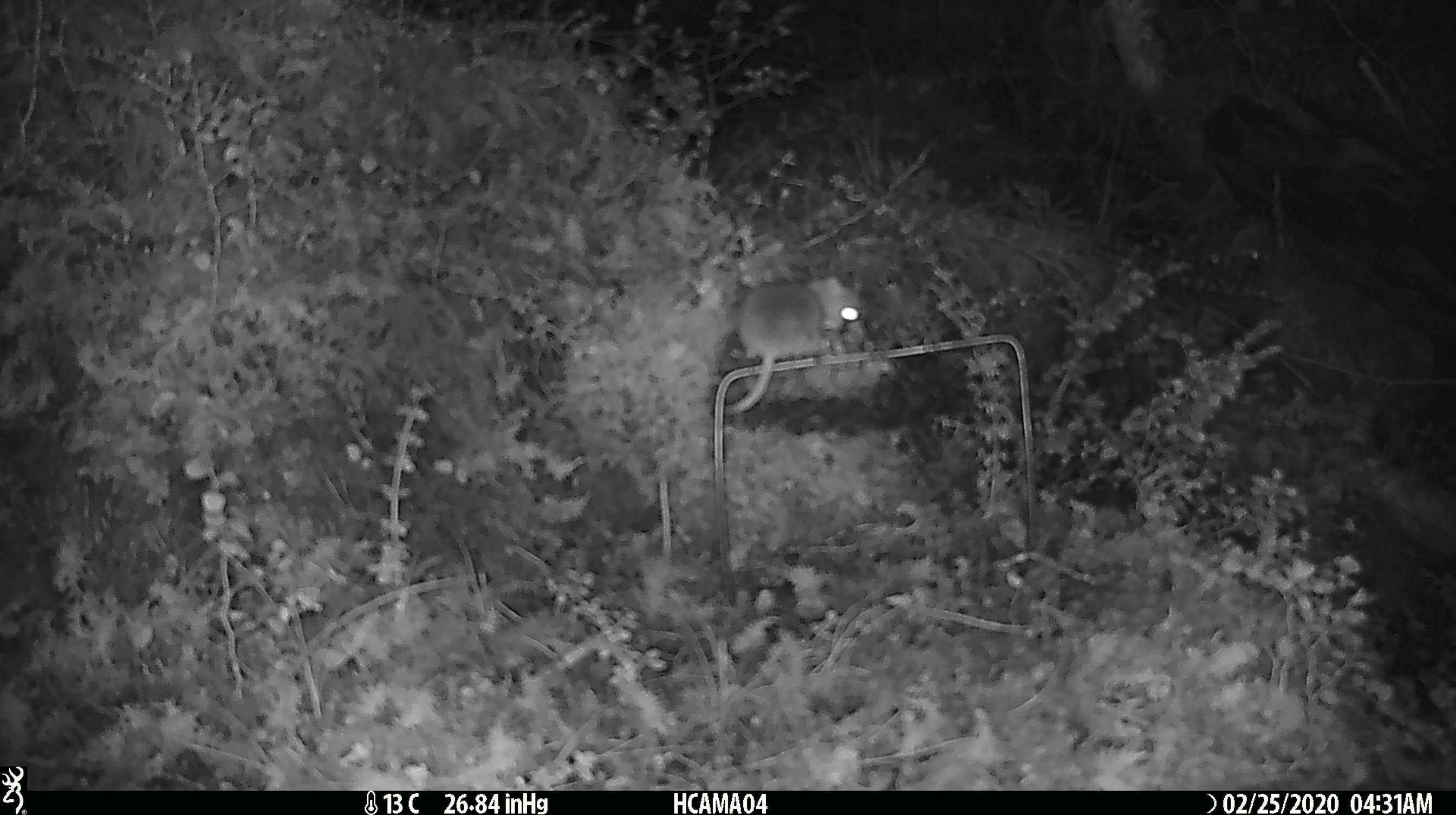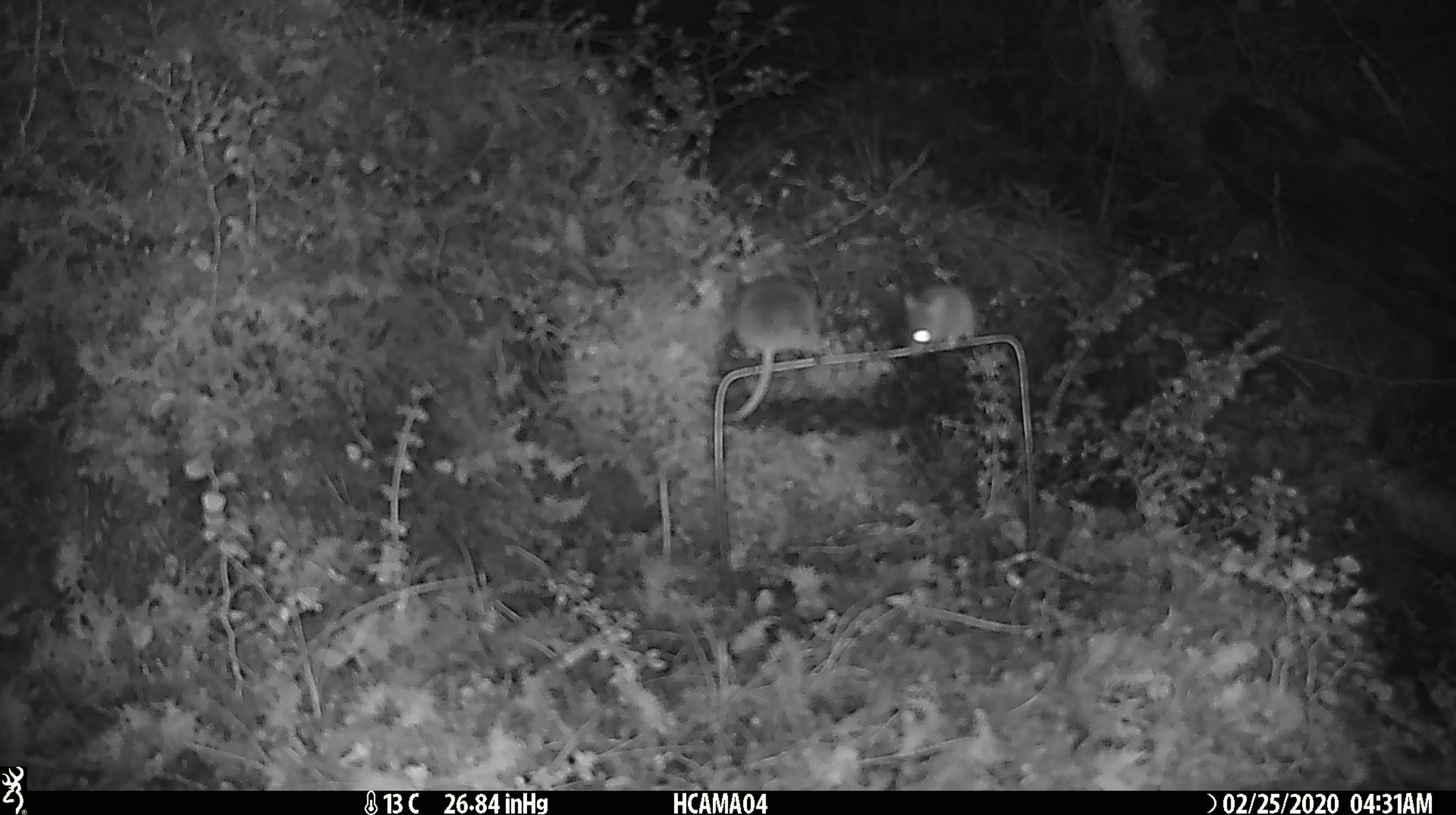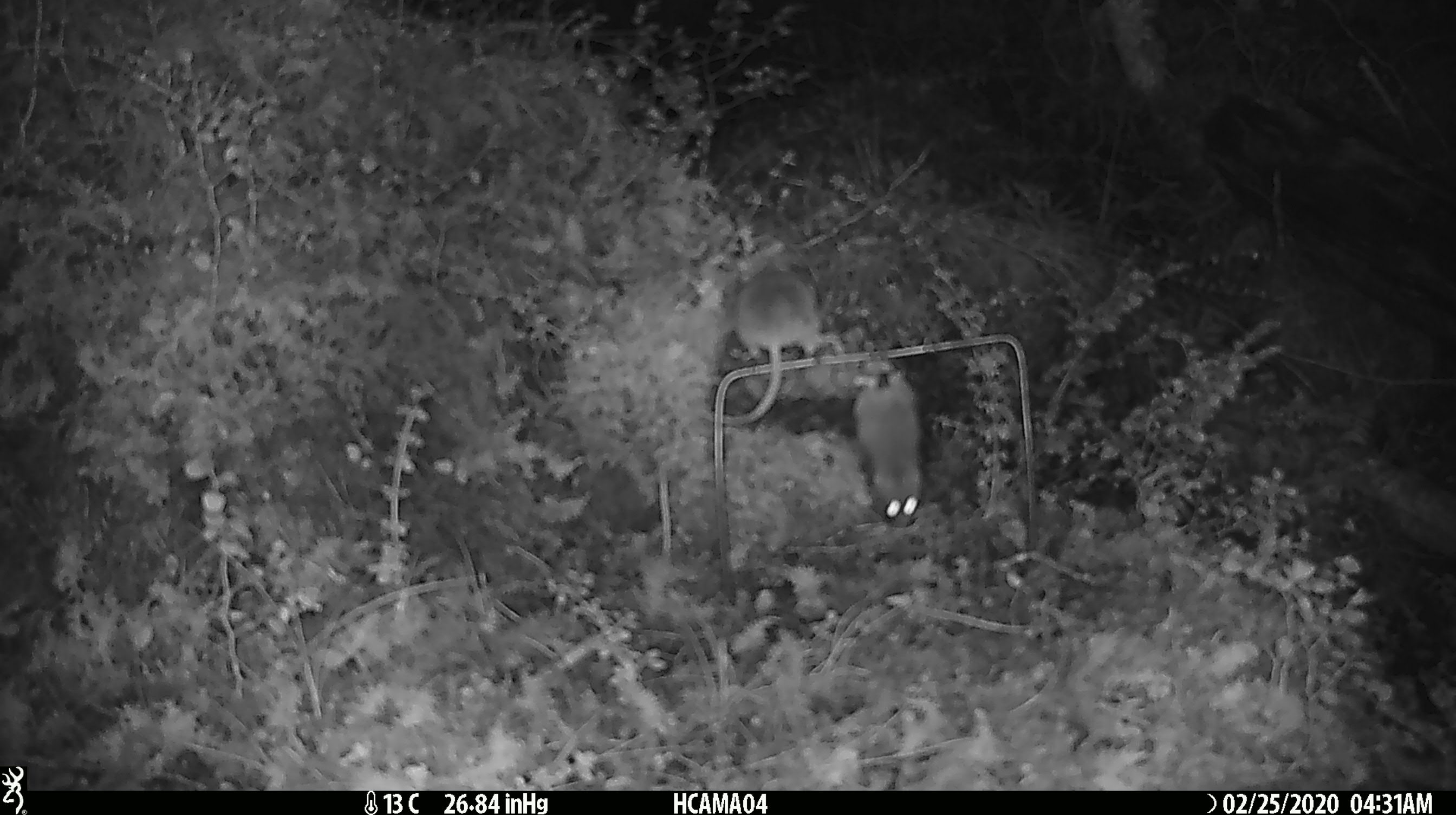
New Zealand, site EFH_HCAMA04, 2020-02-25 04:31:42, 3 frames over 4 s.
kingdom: Animalia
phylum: Chordata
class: Mammalia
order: Rodentia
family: Muridae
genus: Mus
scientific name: Mus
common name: mouse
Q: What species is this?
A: Mouse (Mus).